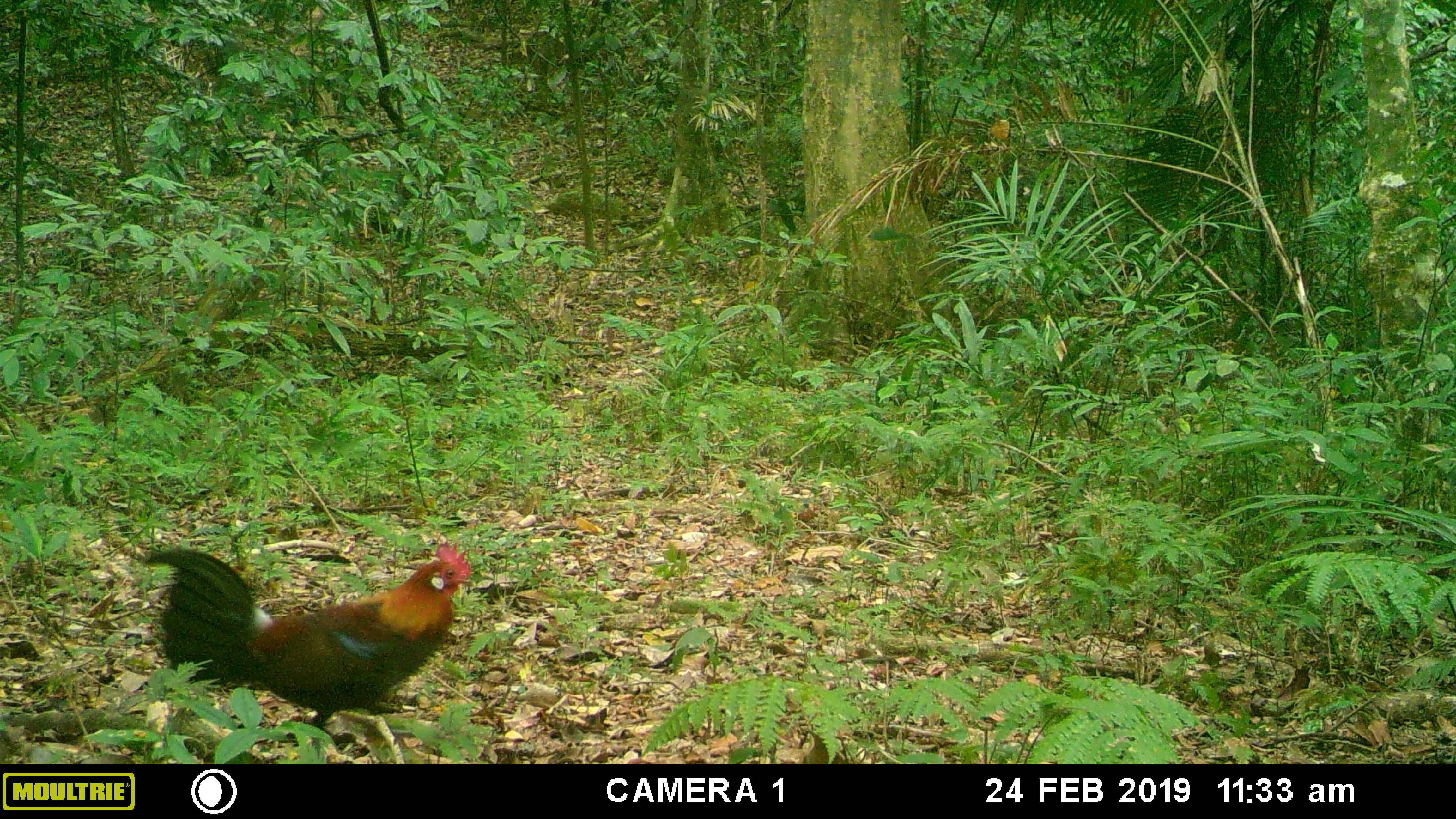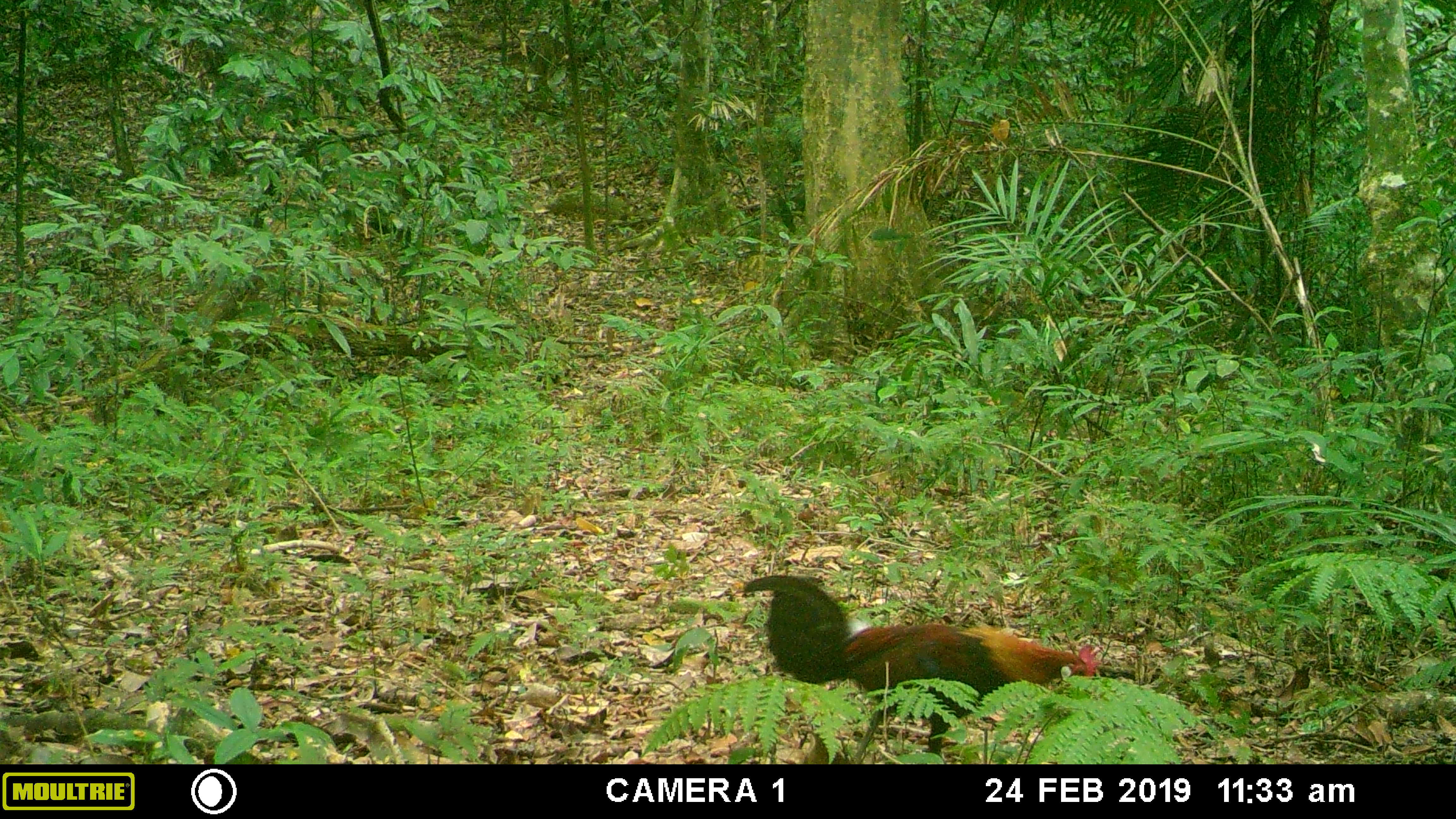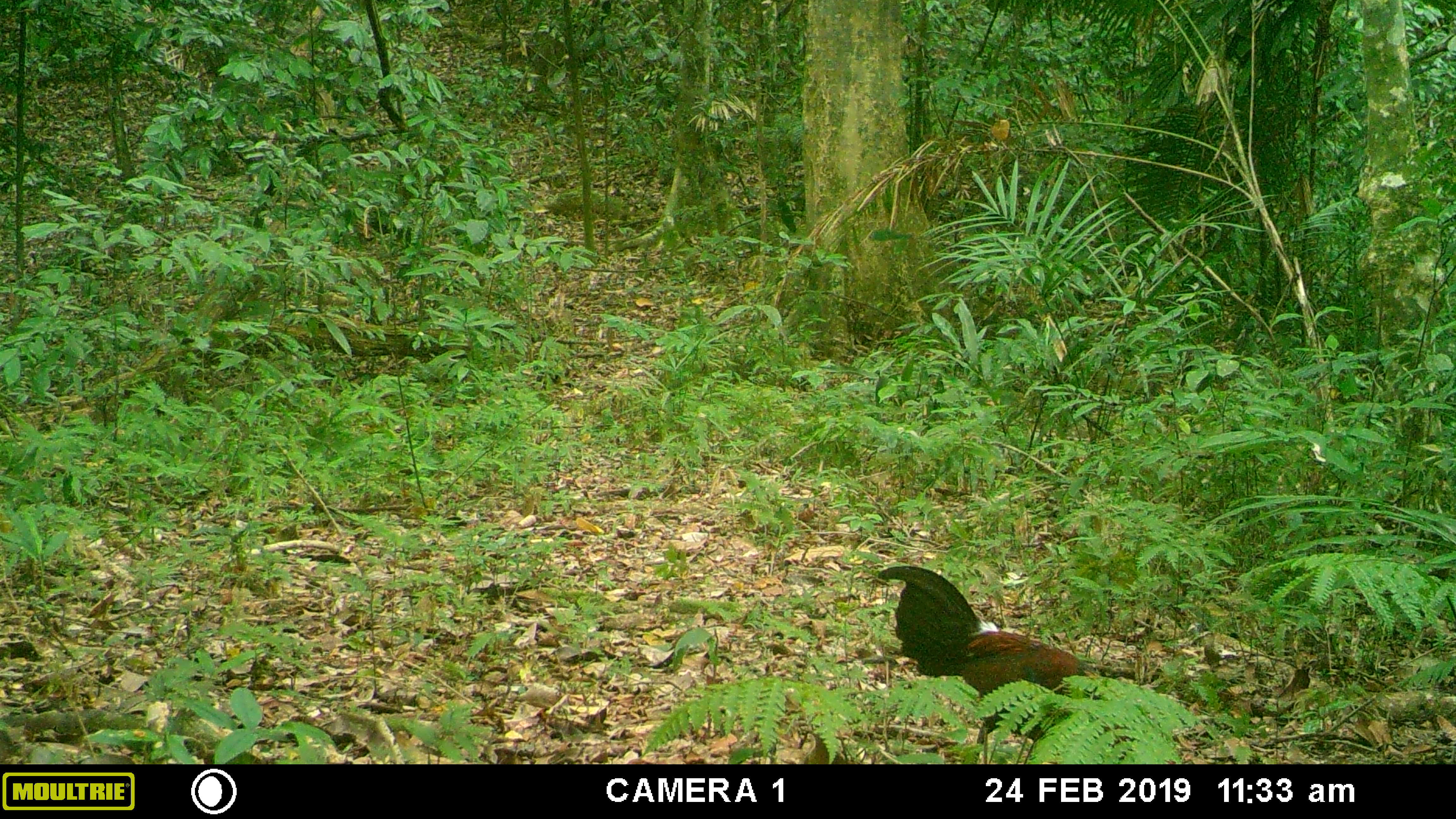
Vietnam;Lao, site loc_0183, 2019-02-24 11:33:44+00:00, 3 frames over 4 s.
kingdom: Animalia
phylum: Chordata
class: Aves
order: Galliformes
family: Phasianidae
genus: Gallus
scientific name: Gallus gallus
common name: red junglefowl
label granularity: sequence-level